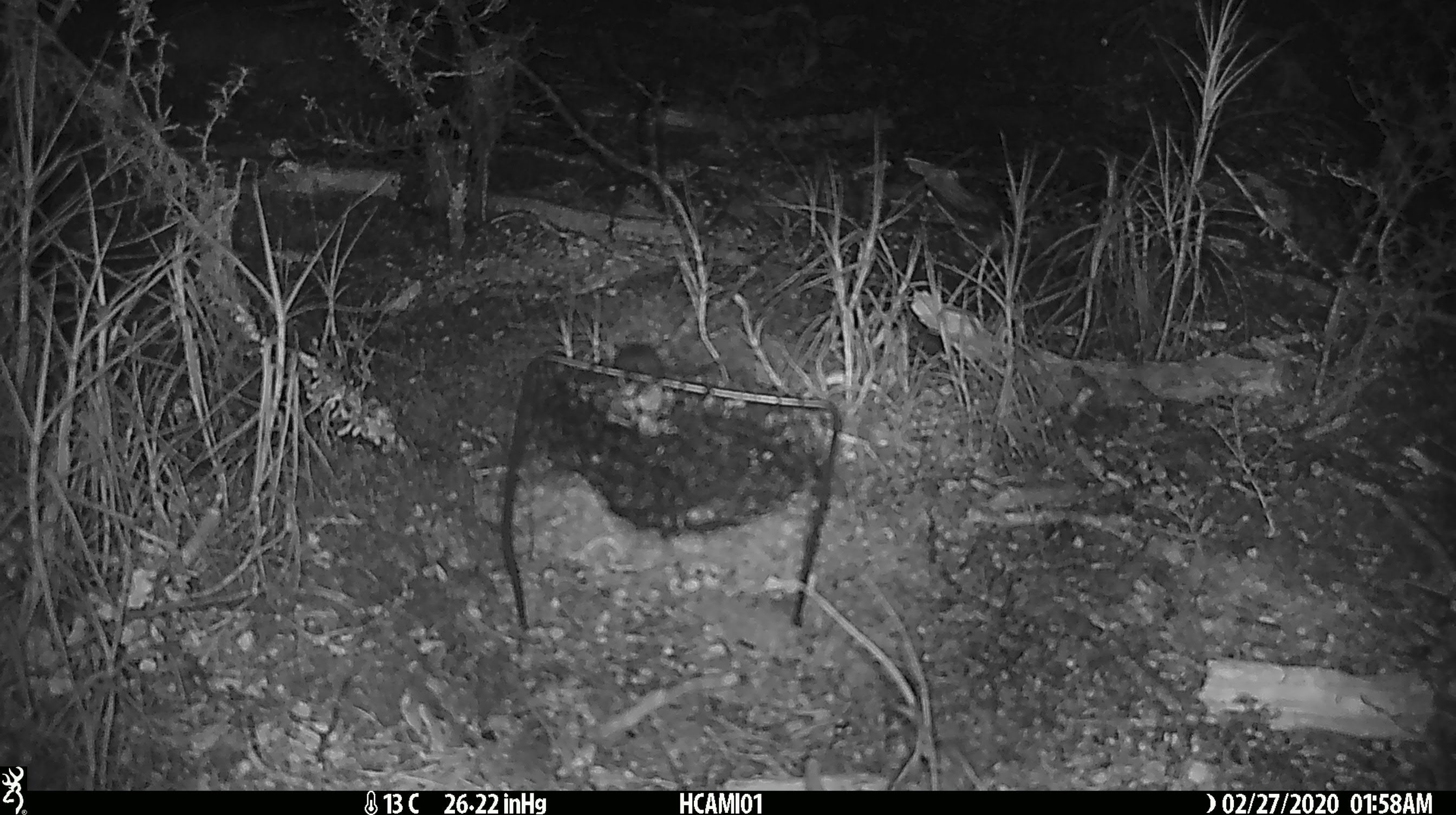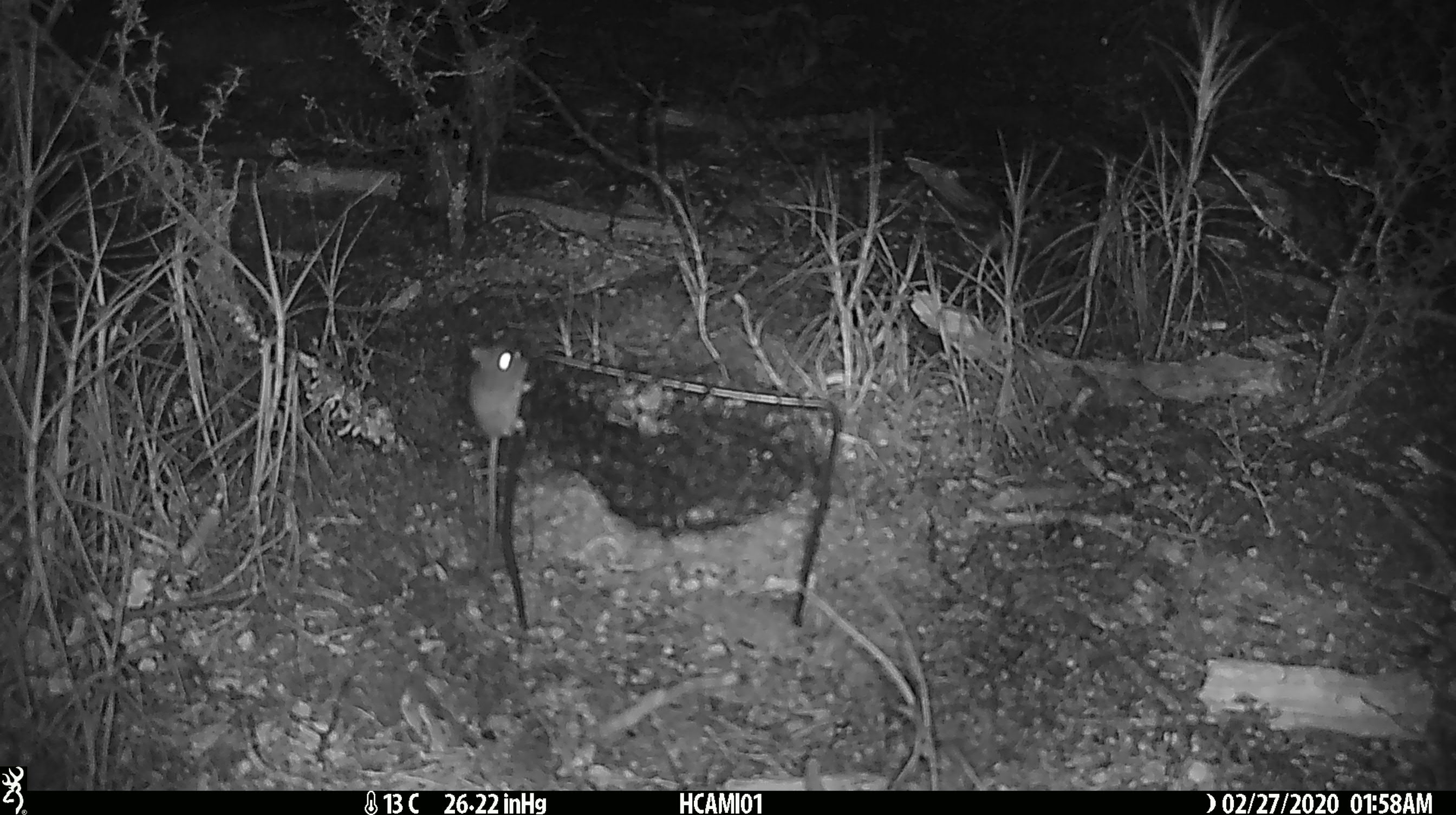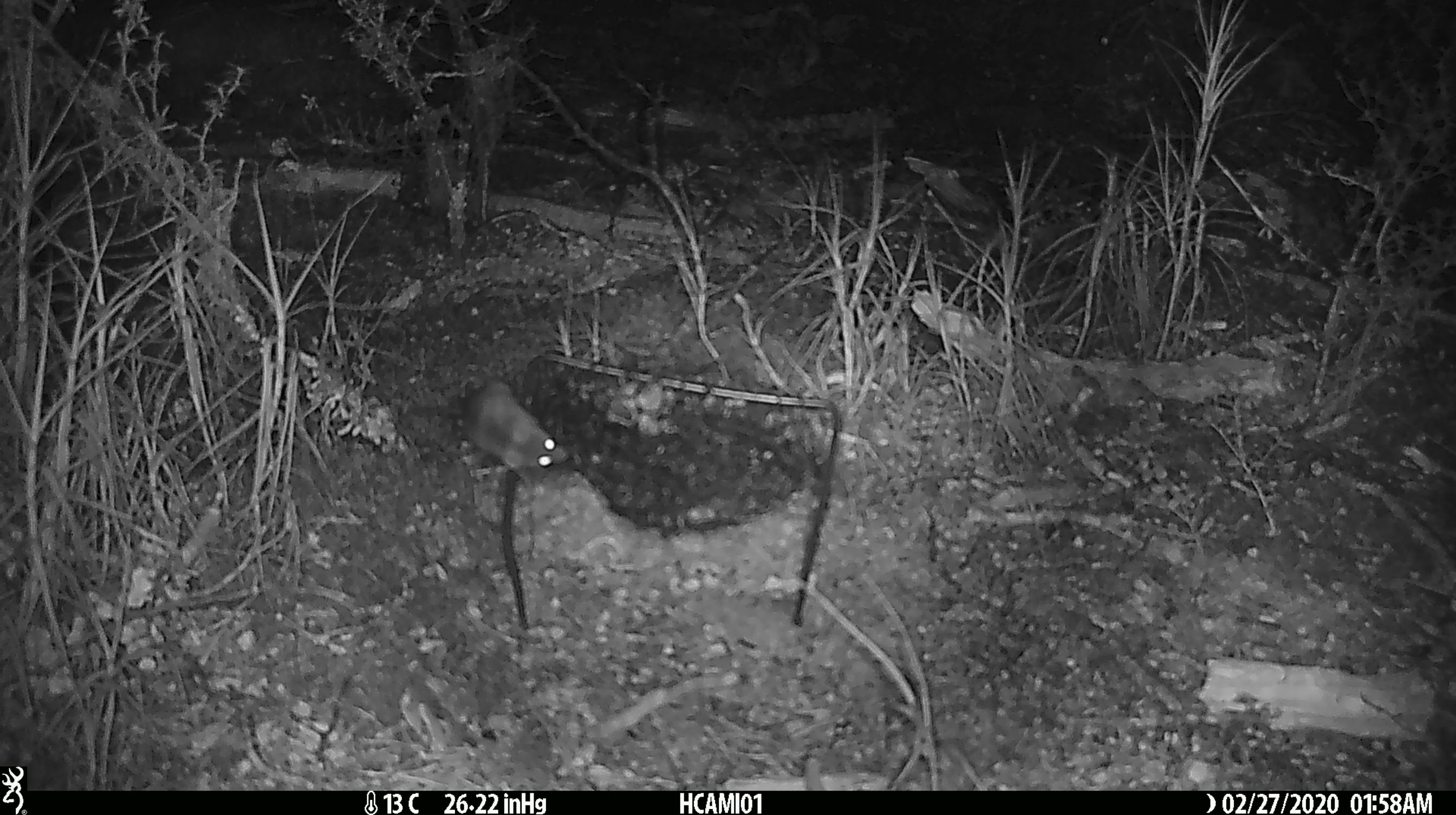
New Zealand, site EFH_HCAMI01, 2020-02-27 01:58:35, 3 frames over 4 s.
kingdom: Animalia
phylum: Chordata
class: Mammalia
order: Rodentia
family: Muridae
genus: Mus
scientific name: Mus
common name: mouse